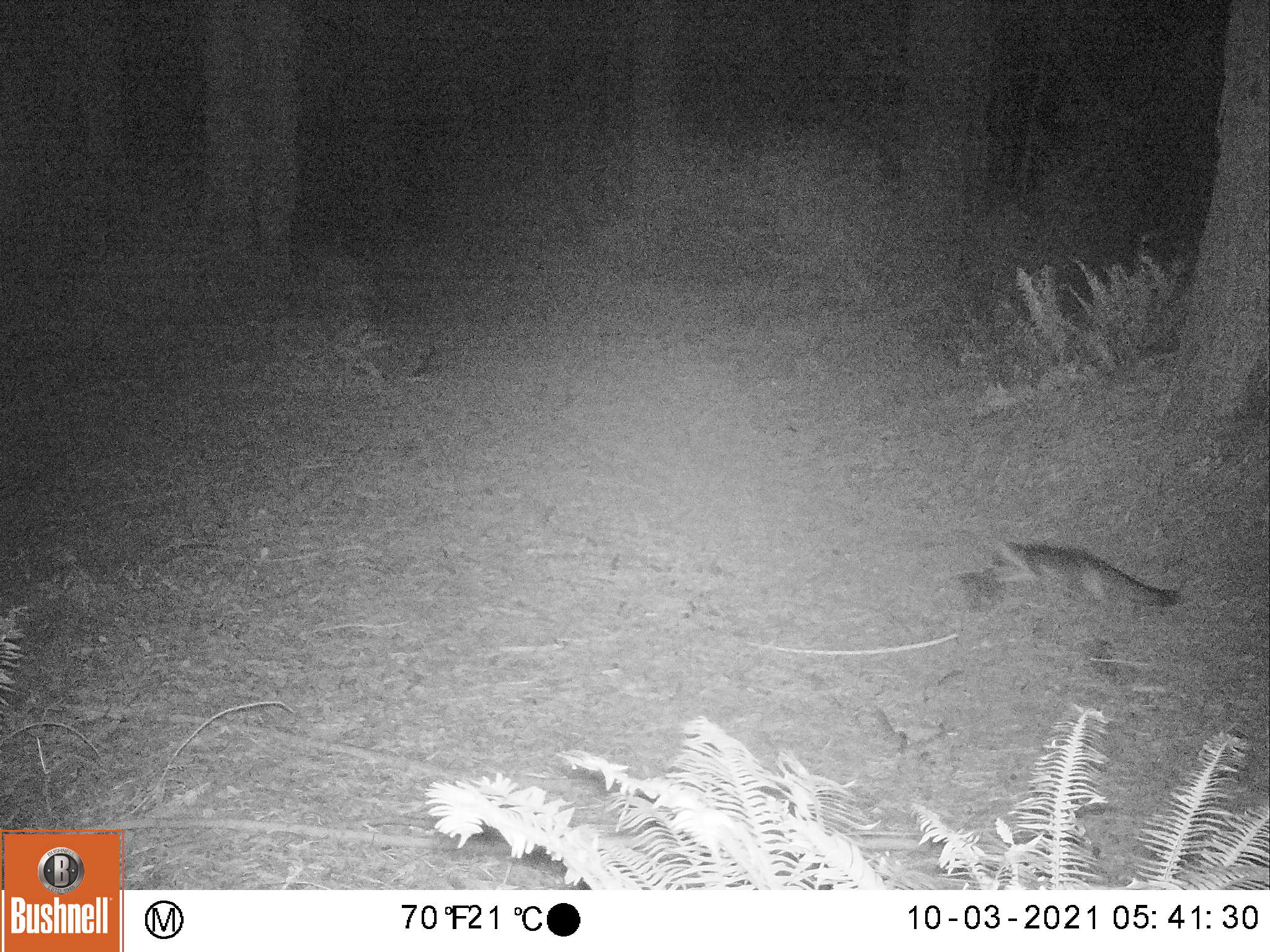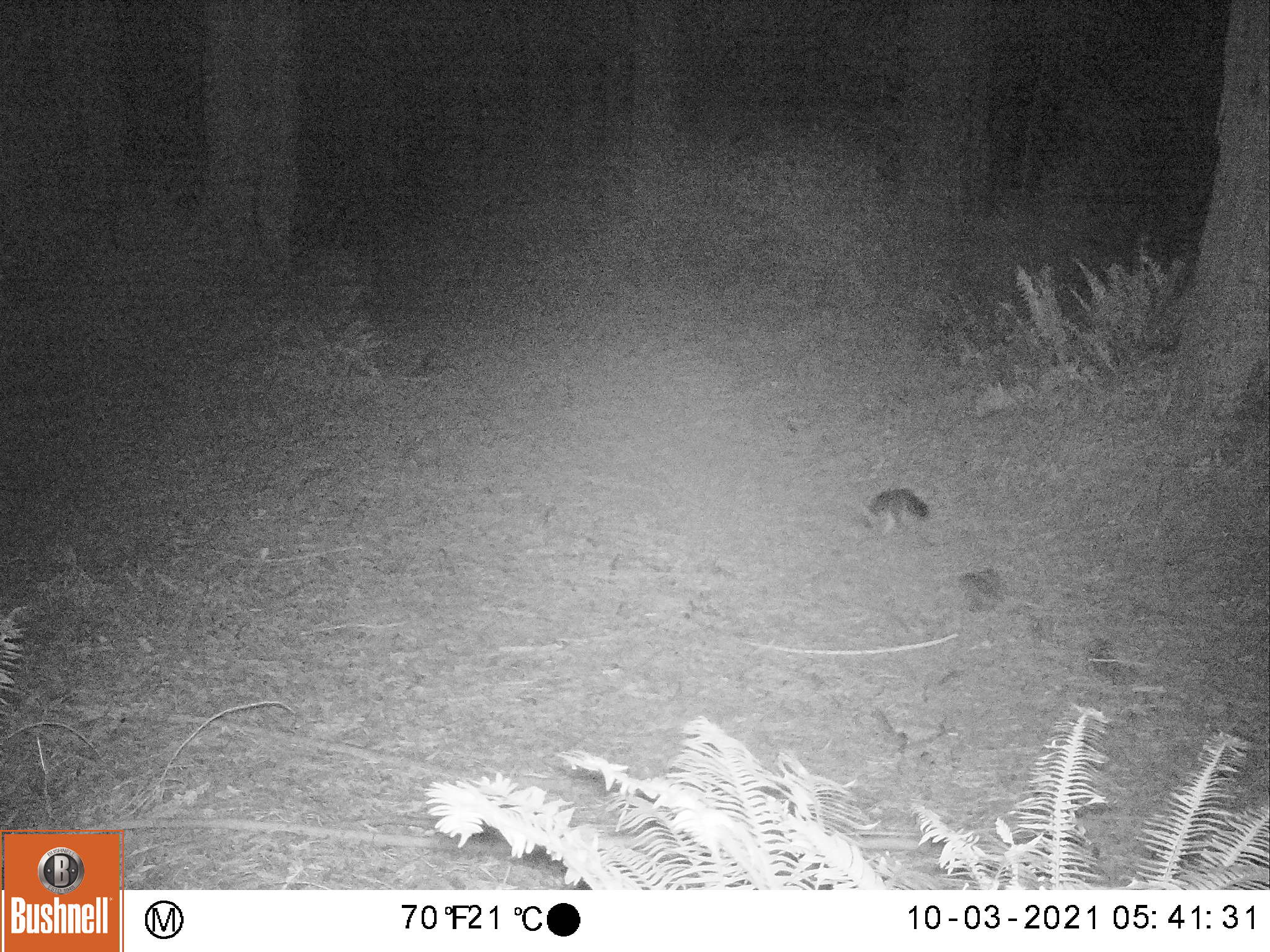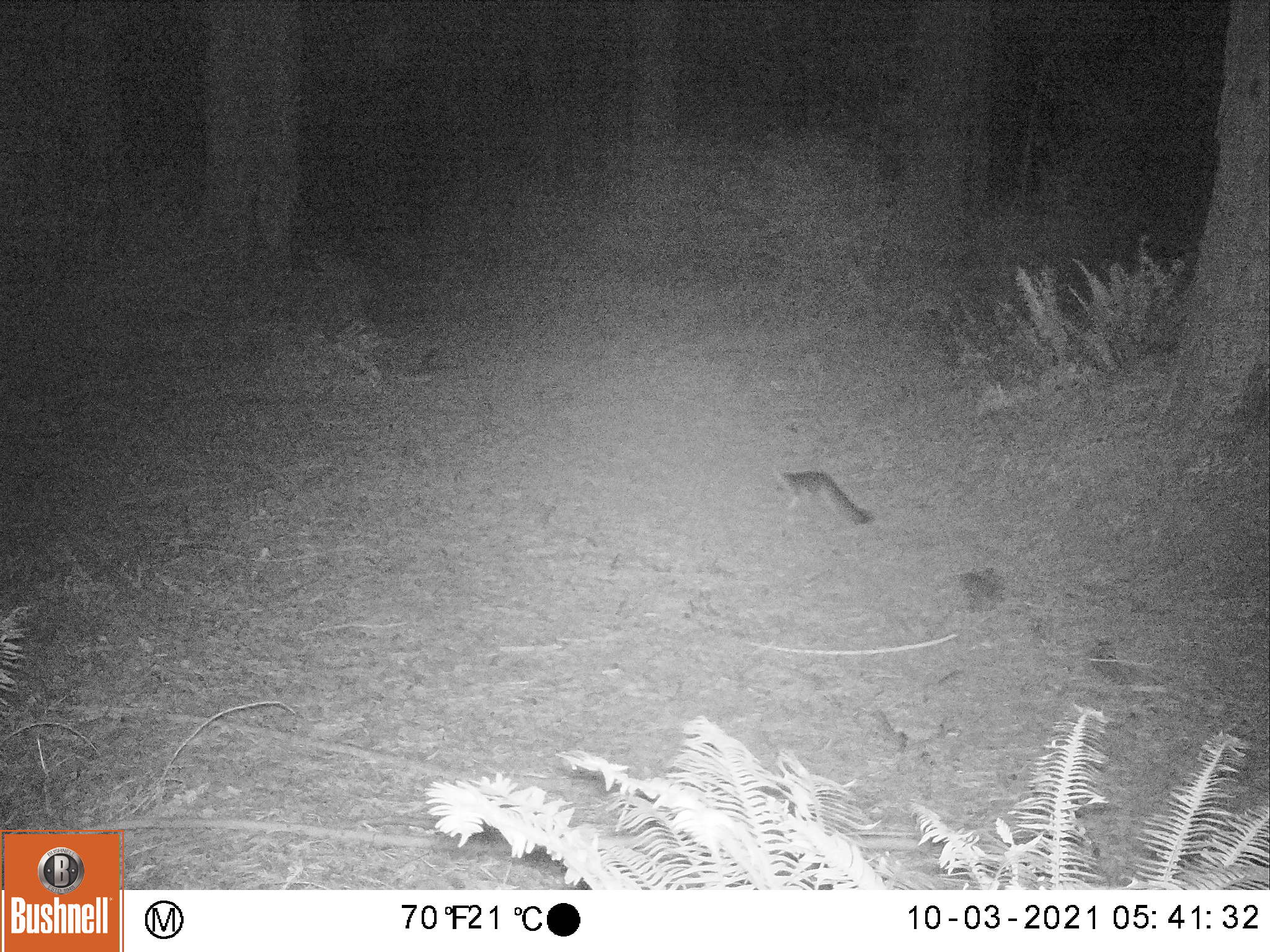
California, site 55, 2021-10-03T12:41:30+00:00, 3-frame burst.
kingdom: Animalia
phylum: Chordata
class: Mammalia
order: Carnivora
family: Canidae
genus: Urocyon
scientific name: Urocyon cinereoargenteus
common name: gray fox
Gray fox (Urocyon cinereoargenteus).